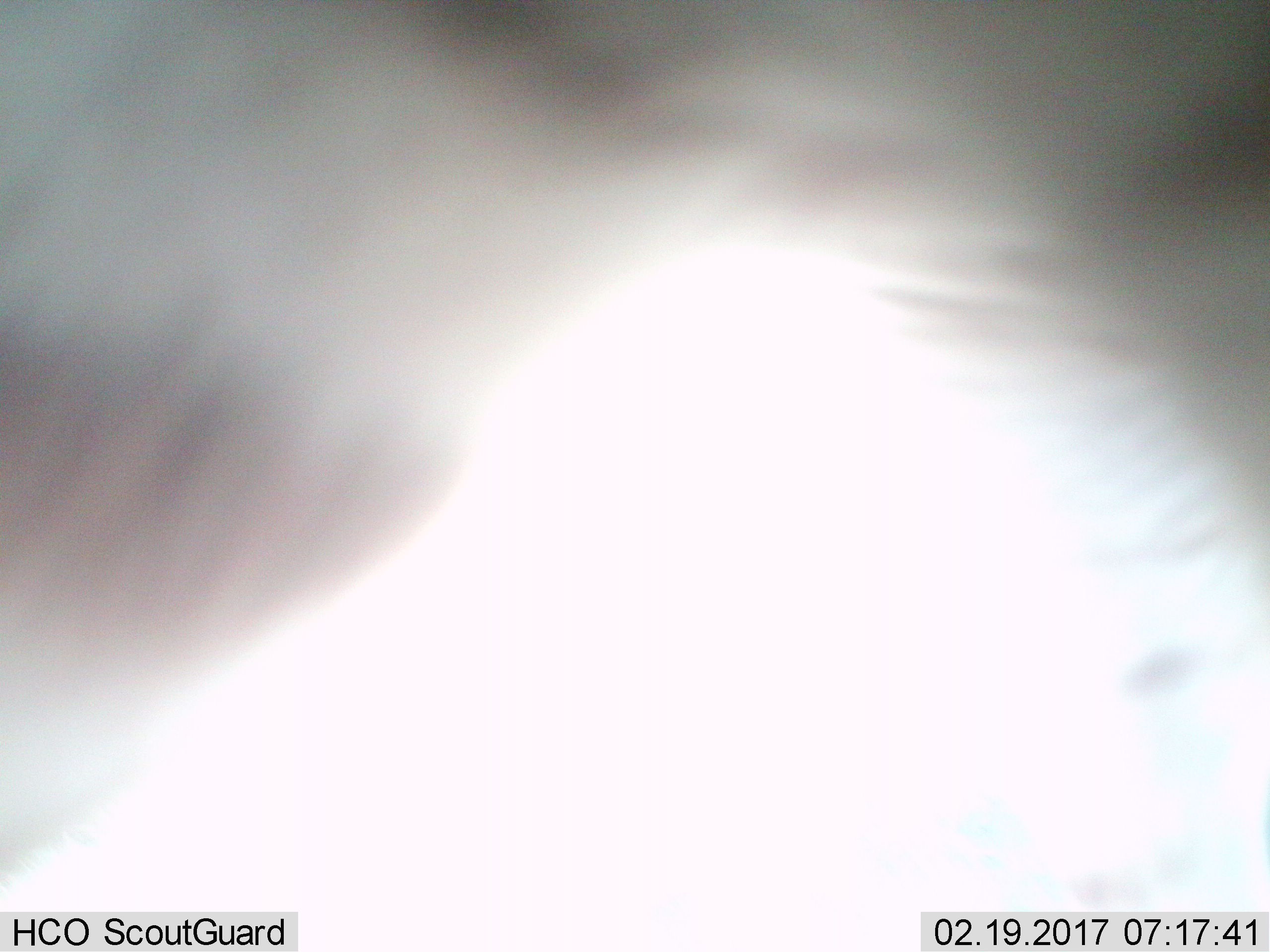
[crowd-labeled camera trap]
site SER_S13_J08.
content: unidentified animal